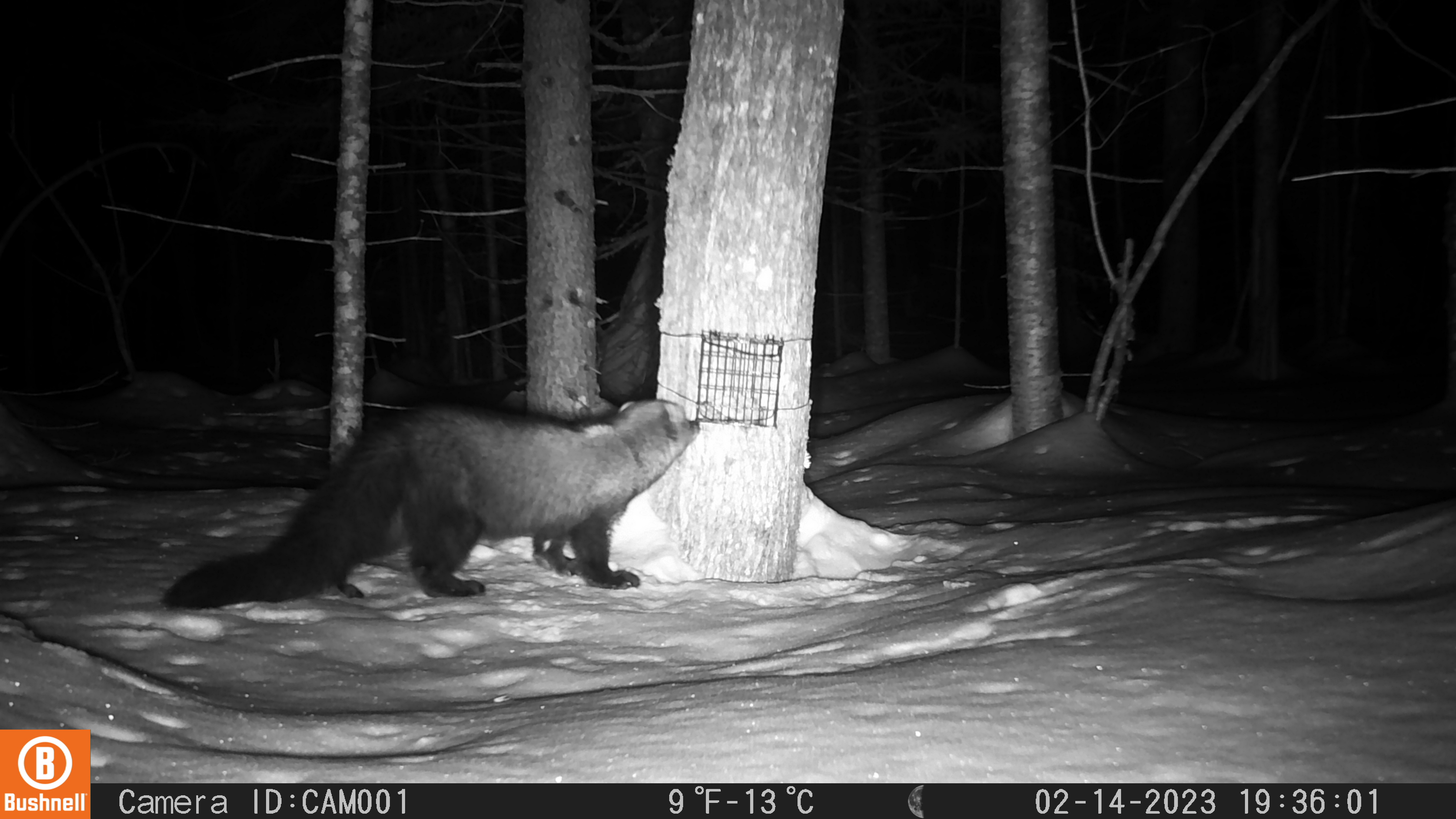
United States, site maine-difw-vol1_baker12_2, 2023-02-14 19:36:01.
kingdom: Animalia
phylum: Chordata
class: Mammalia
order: Carnivora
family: Mustelidae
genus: Pekania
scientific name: Pekania pennanti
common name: fisher